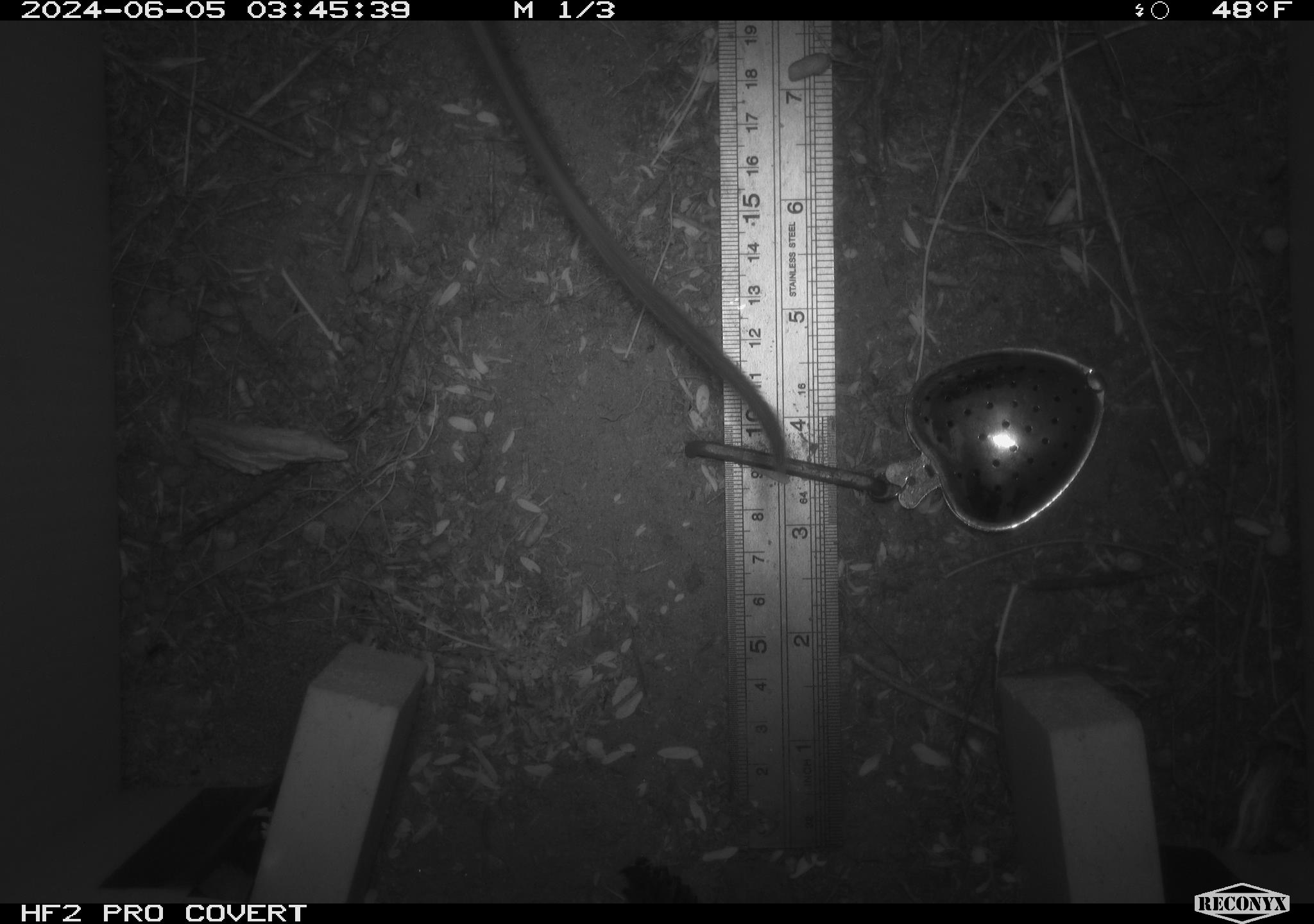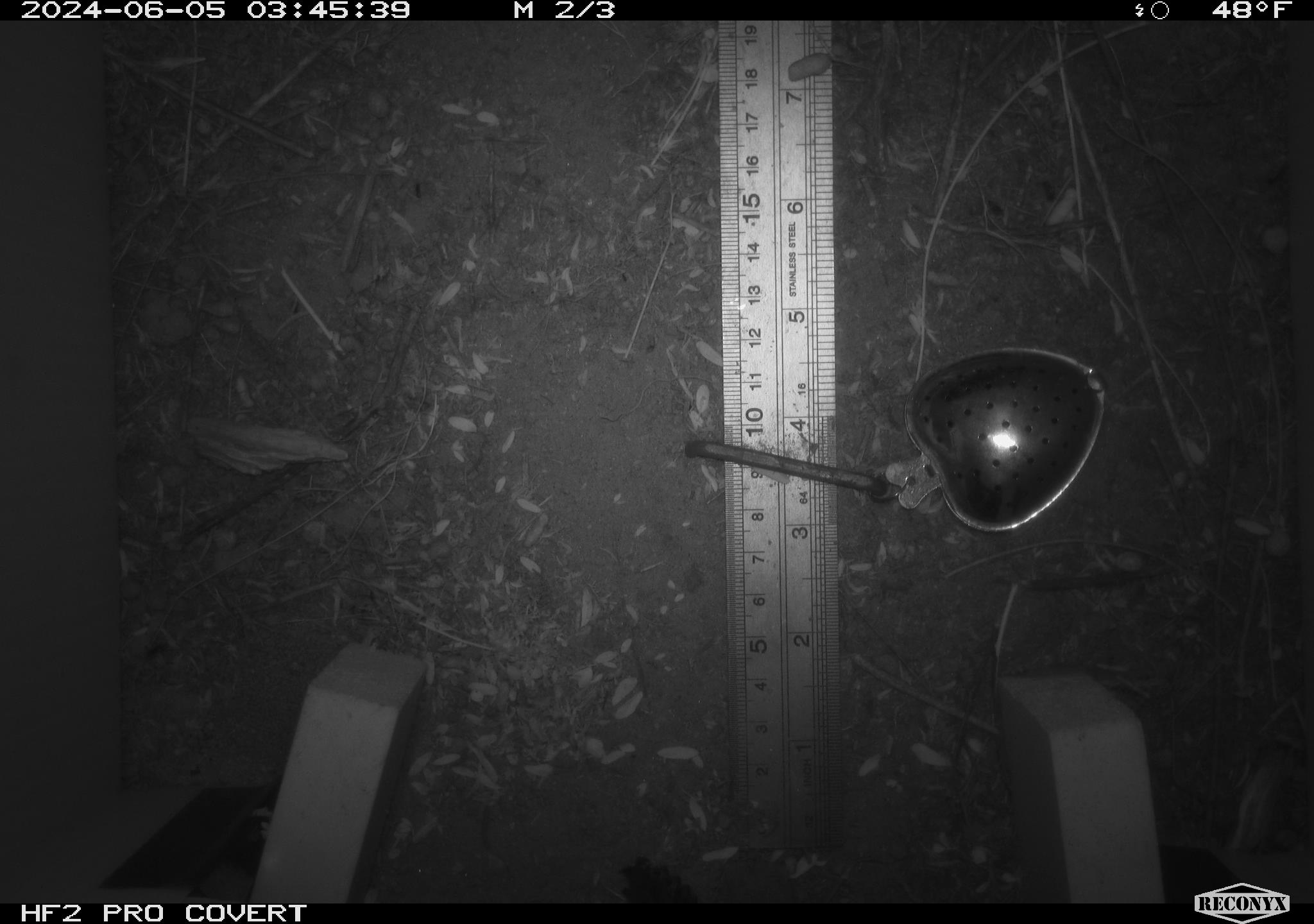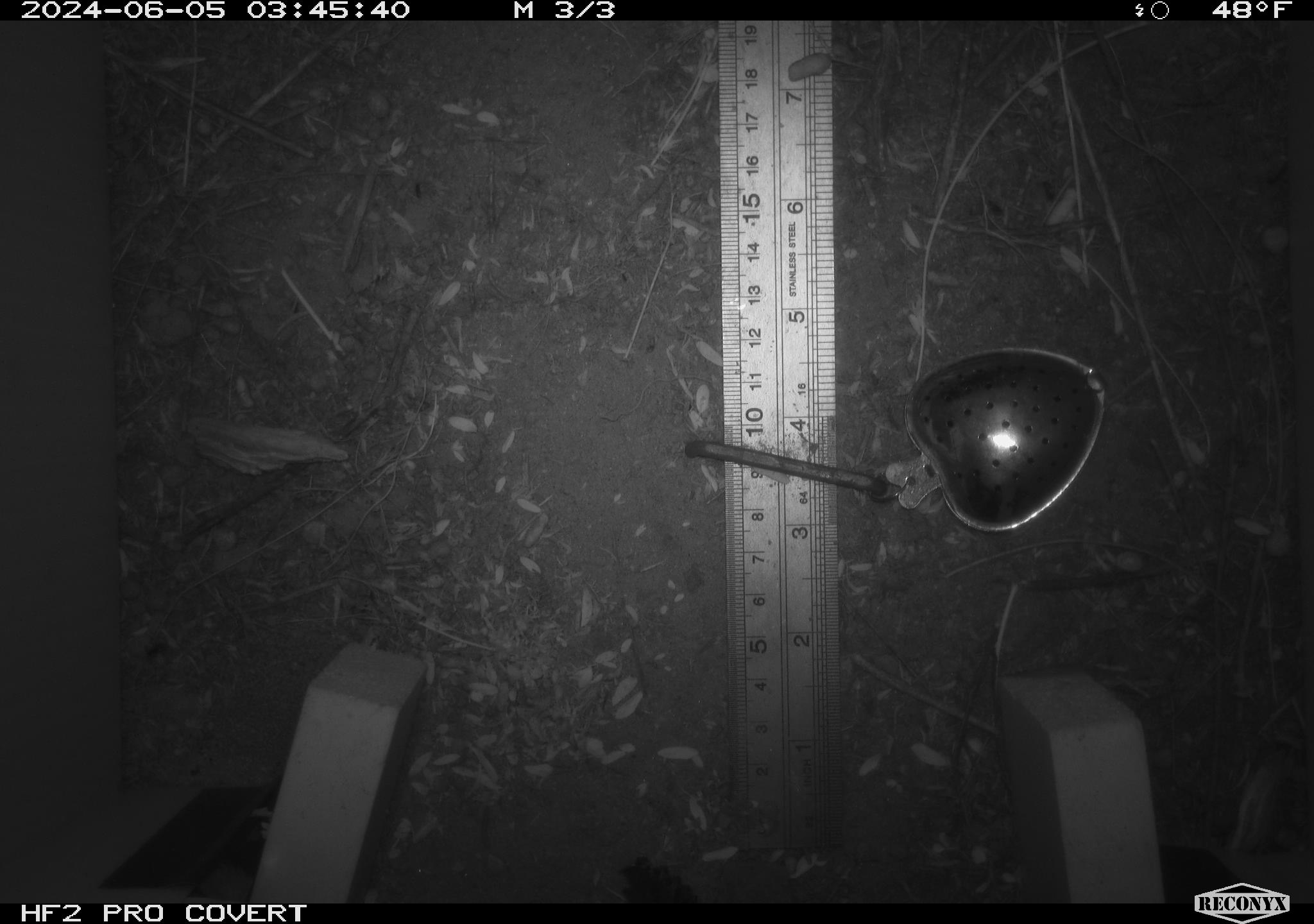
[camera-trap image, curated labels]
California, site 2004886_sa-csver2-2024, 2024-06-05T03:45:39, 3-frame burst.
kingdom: Animalia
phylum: Chordata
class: Mammalia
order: Rodentia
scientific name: Rodentia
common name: rodent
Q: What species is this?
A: Rodent (Rodentia).